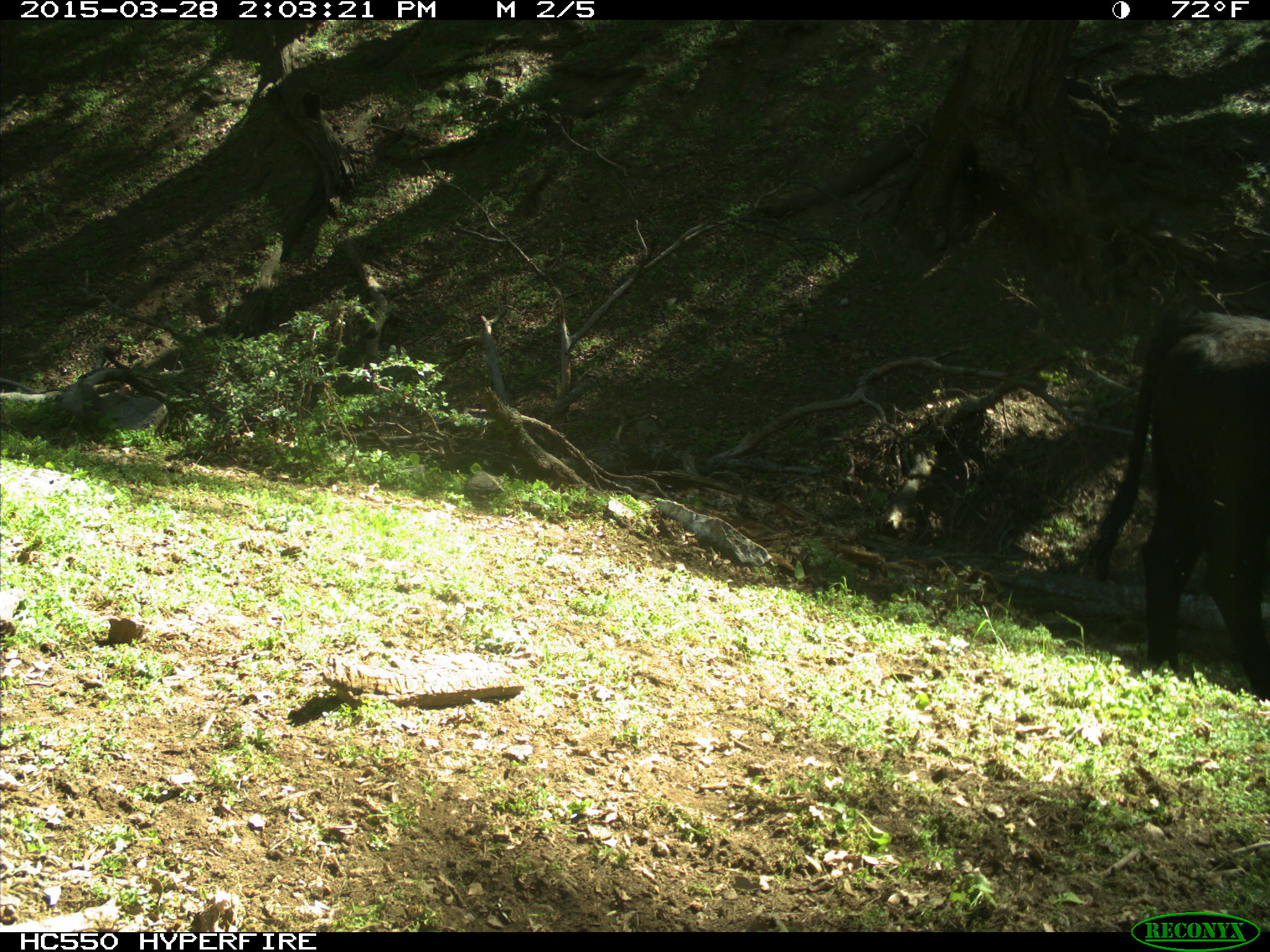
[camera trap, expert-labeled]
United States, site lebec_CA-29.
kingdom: Animalia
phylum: Chordata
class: Mammalia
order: Artiodactyla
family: Bovidae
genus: Bos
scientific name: Bos taurus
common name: domestic cow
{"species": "Bos taurus (domestic cow)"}